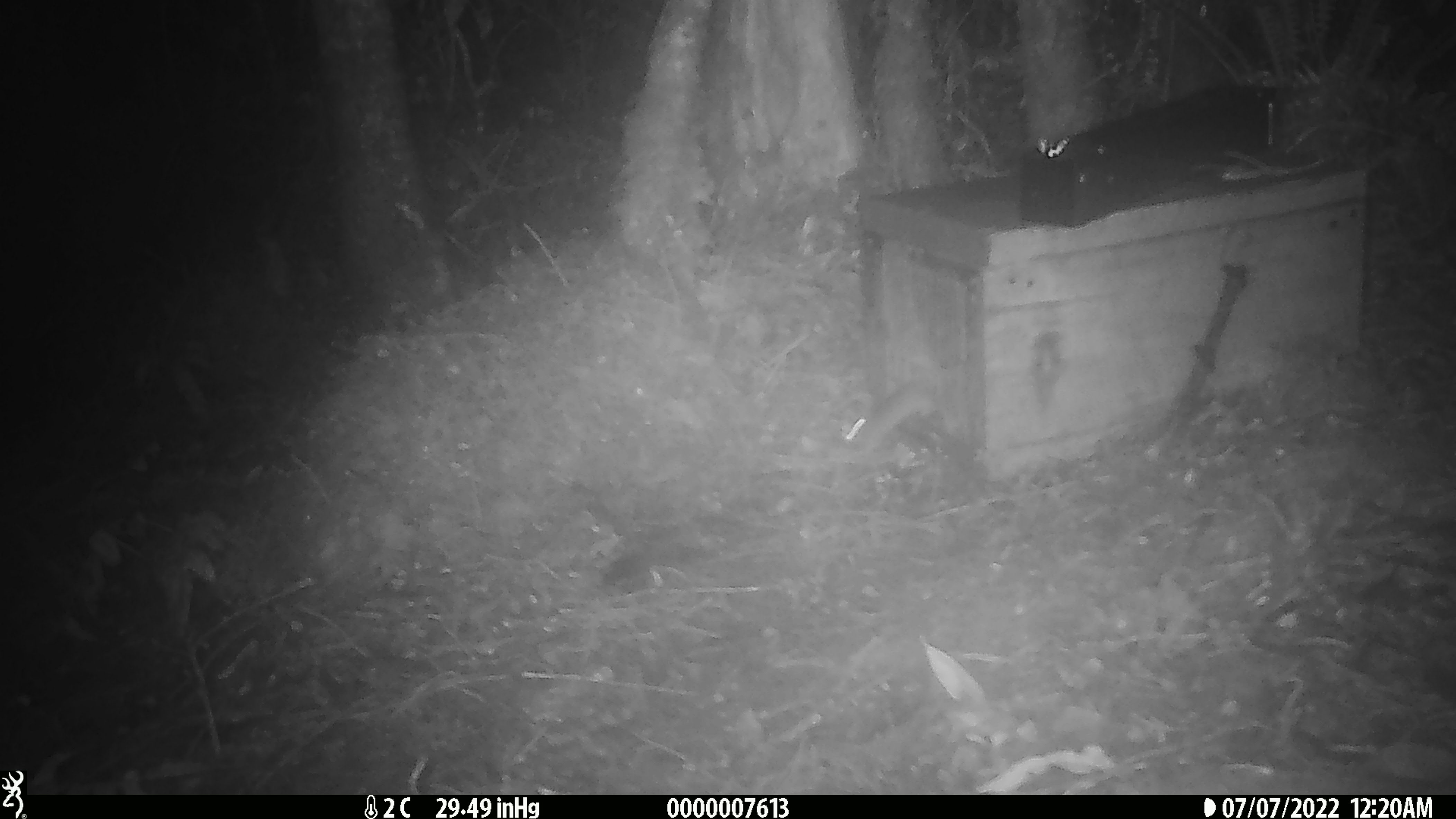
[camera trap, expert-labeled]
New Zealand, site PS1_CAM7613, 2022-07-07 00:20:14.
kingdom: Animalia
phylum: Chordata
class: Mammalia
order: Rodentia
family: Muridae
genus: Mus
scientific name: Mus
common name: mouse